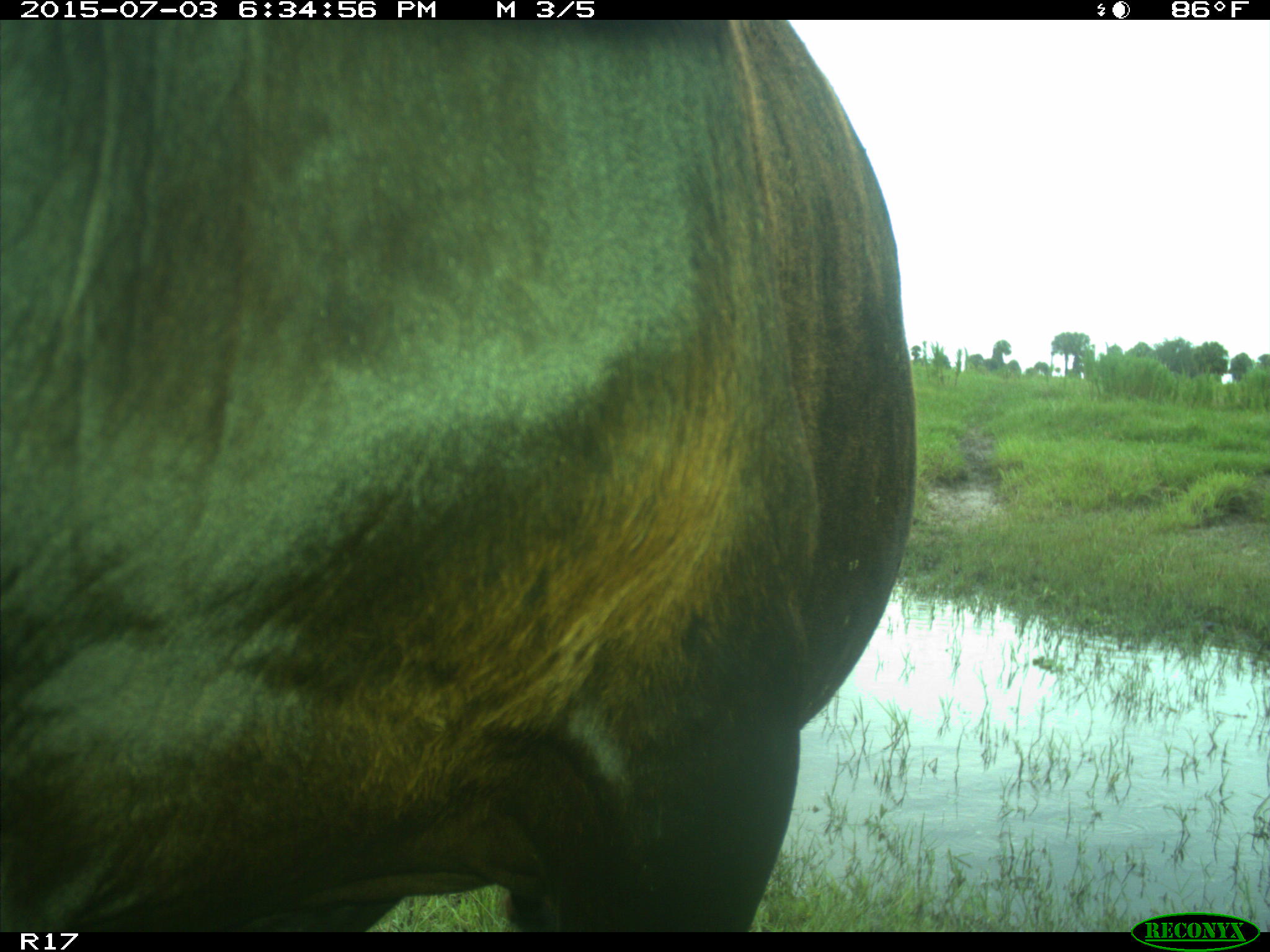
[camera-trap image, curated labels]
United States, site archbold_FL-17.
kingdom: Animalia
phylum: Chordata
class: Mammalia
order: Artiodactyla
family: Bovidae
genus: Bos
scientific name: Bos taurus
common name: domestic cow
Bos taurus (domestic cow).